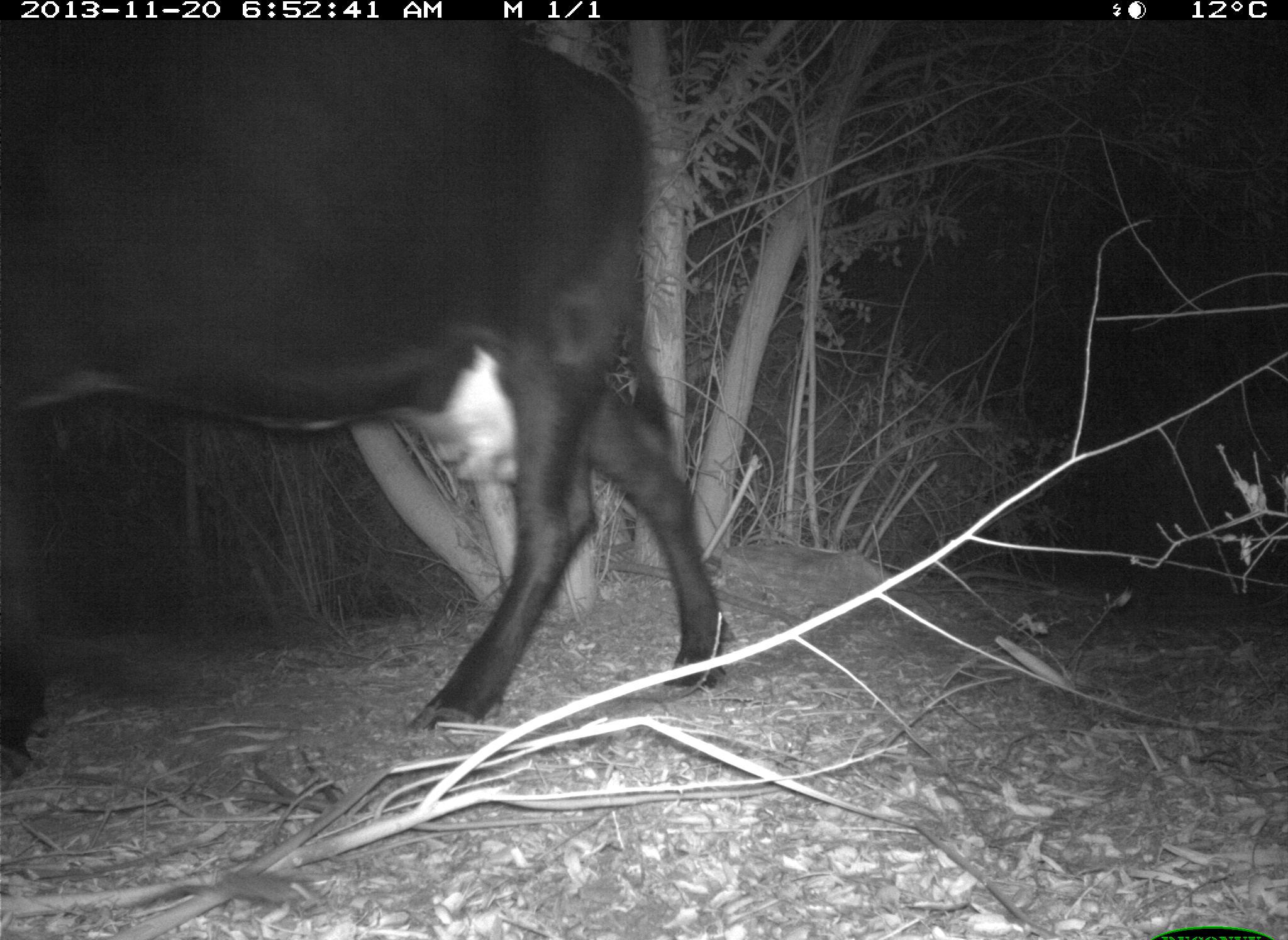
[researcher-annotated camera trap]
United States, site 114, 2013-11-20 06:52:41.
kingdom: Animalia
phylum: Chordata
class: Mammalia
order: Artiodactyla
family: Bovidae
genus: Bos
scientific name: Bos taurus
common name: cow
Cow (Bos taurus).